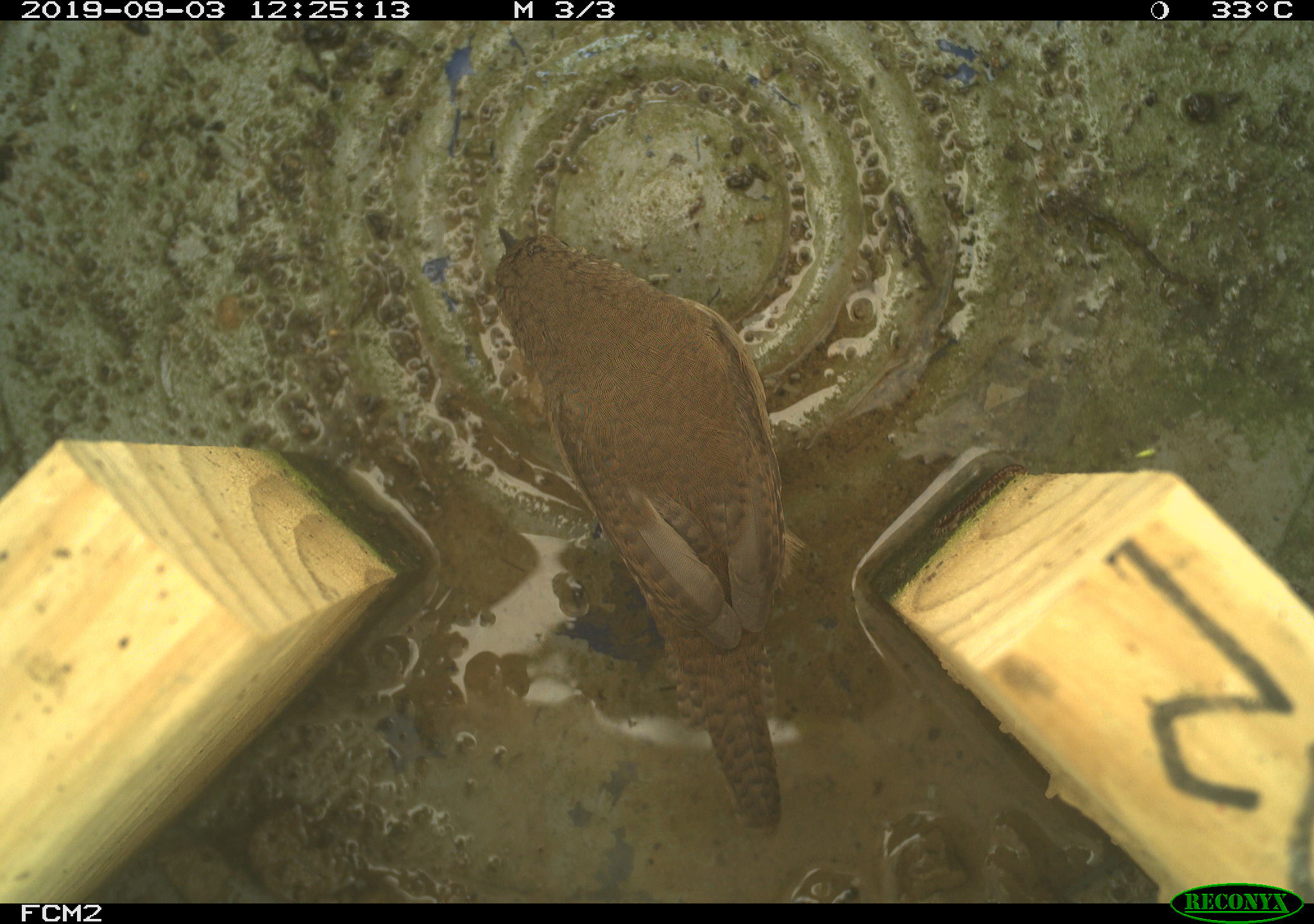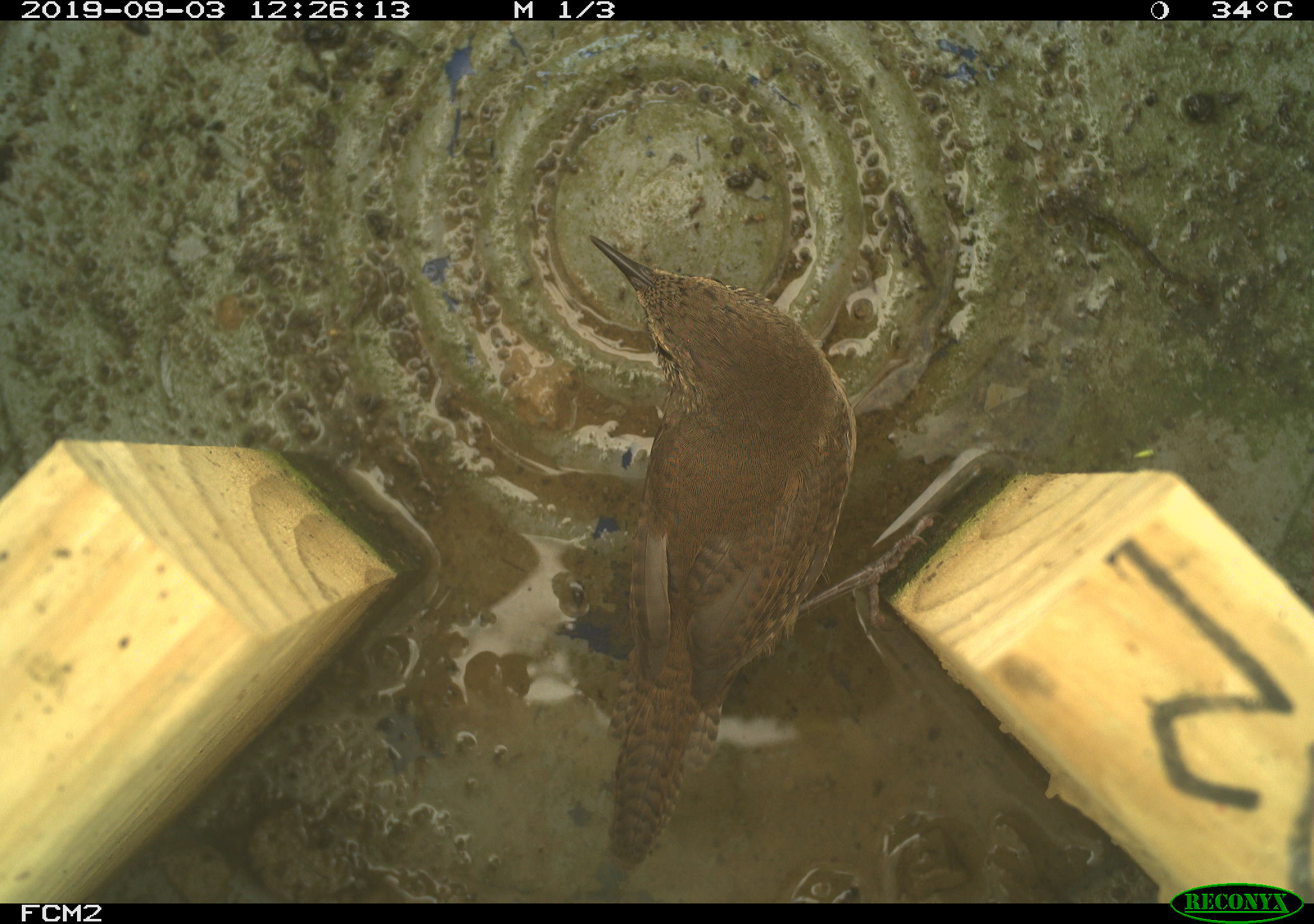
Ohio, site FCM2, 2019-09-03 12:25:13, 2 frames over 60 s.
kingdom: Animalia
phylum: Chordata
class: Aves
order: Passeriformes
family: Troglodytidae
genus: Troglodytes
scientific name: Troglodytes aedon aedon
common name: northern house wren